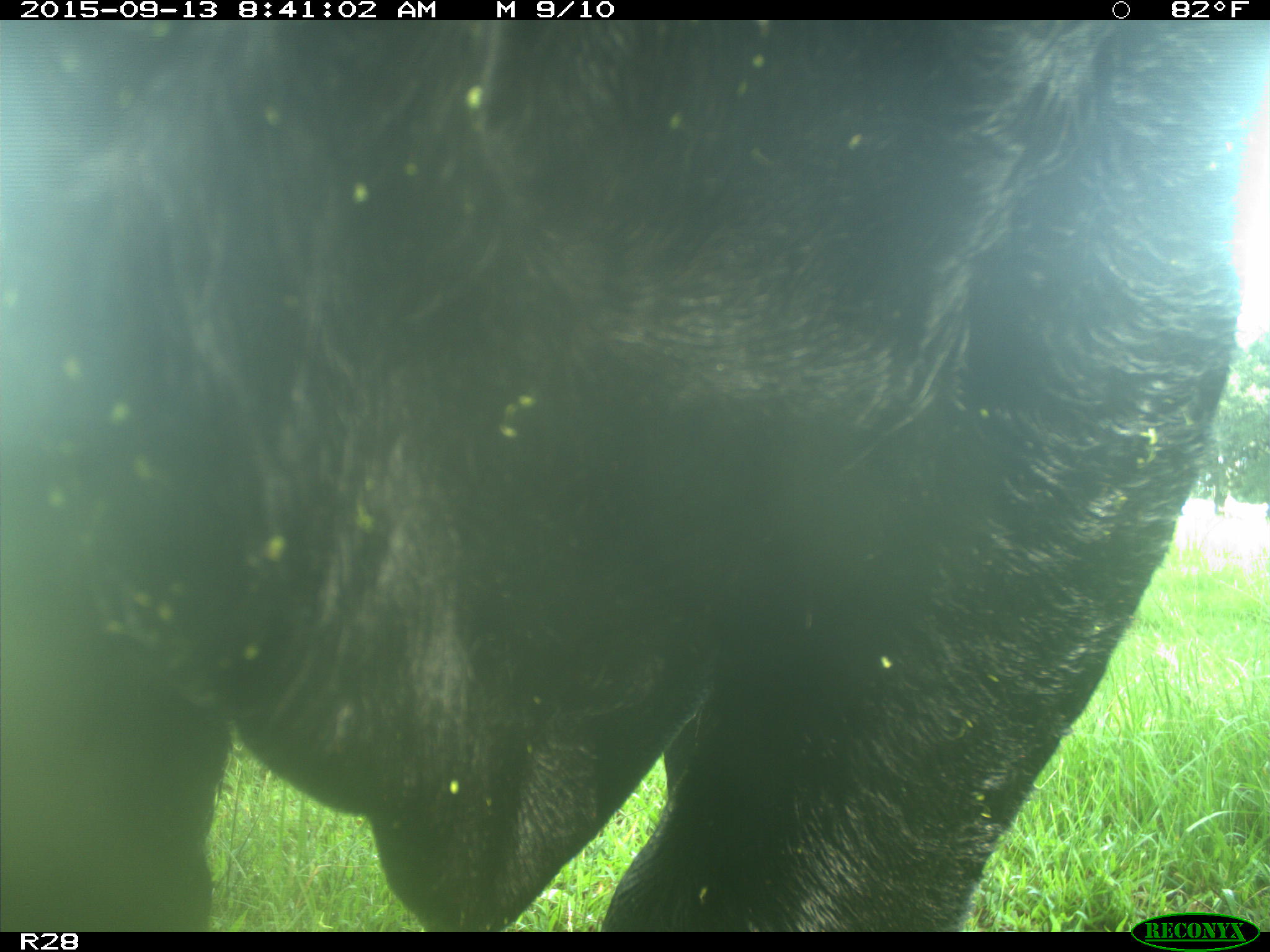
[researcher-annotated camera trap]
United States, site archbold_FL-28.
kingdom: Animalia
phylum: Chordata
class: Mammalia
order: Artiodactyla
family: Bovidae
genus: Bos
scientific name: Bos taurus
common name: domestic cow